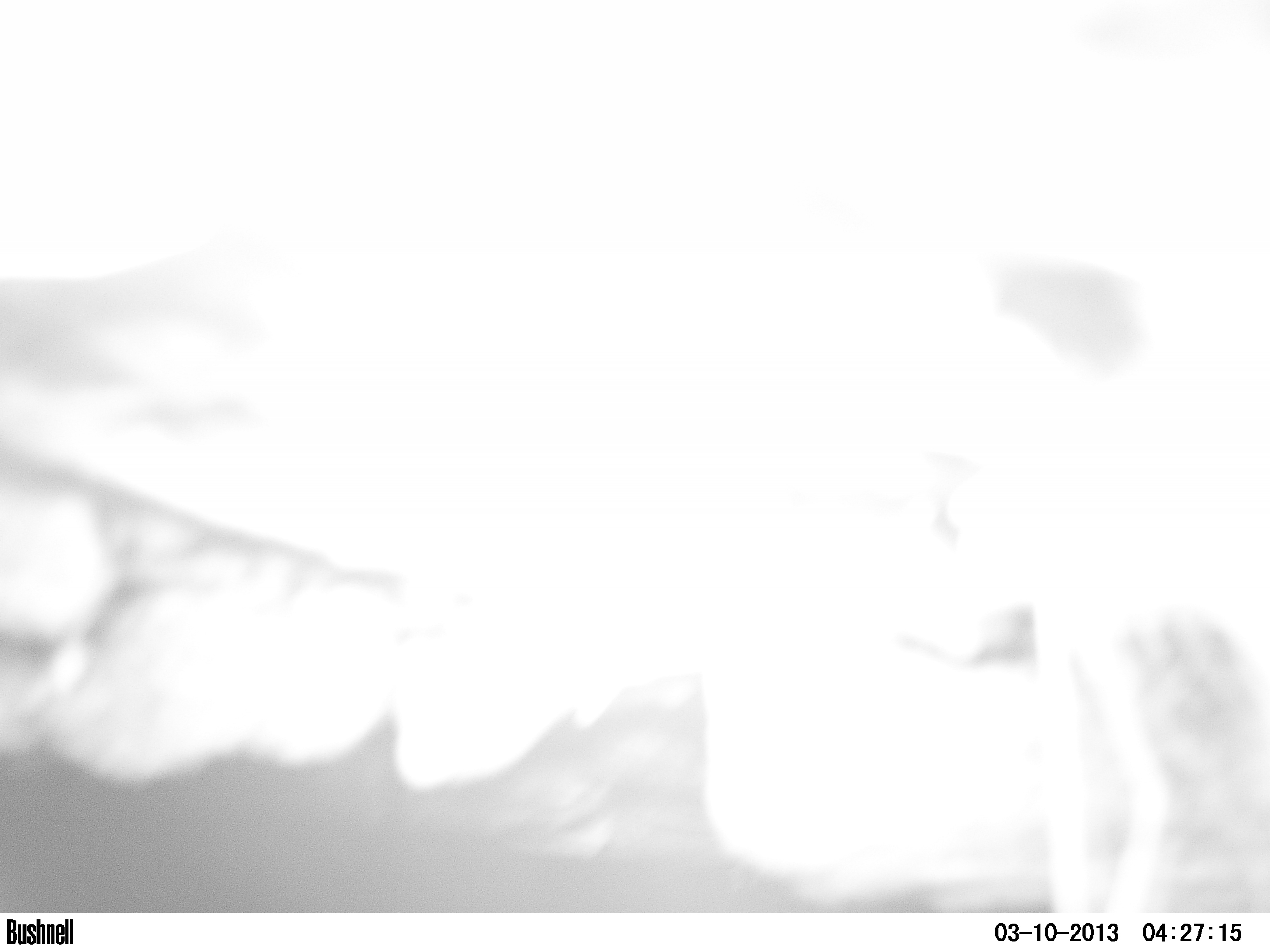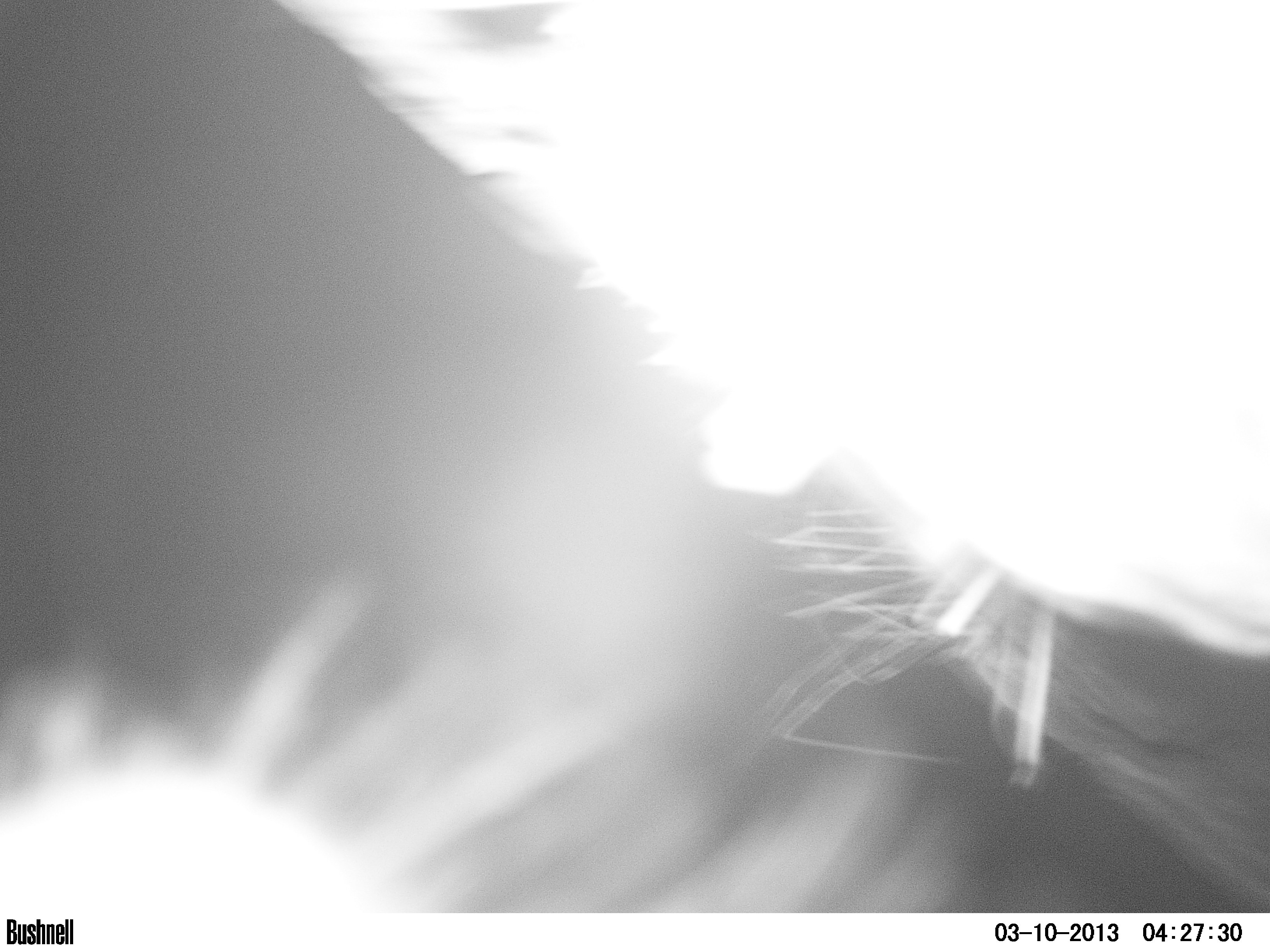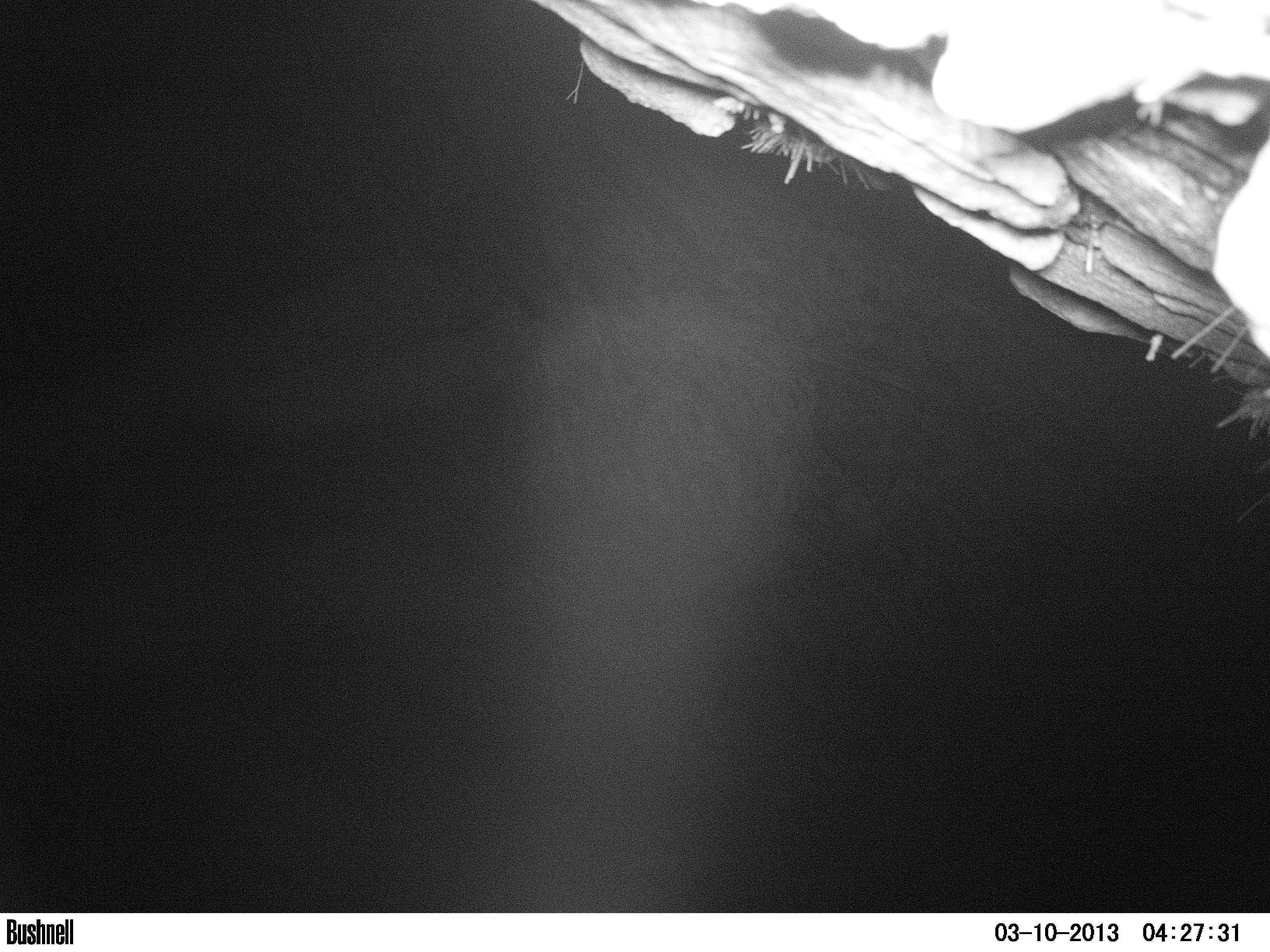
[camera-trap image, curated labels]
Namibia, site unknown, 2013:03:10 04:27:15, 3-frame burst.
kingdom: Animalia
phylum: Chordata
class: Mammalia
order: Carnivora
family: Hyaenidae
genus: Crocuta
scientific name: Crocuta crocuta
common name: spotted hyena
Crocuta crocuta (spotted hyena).